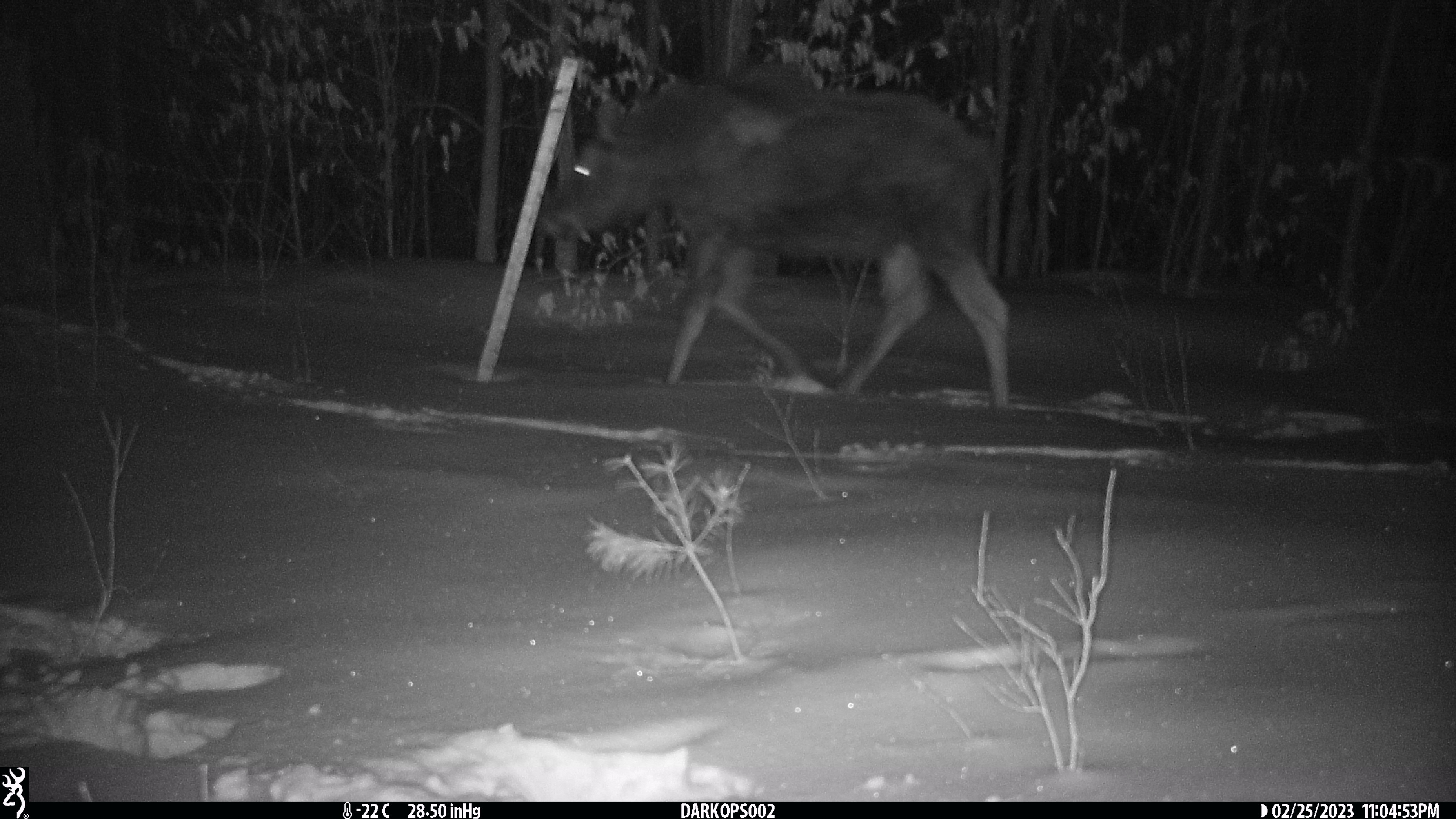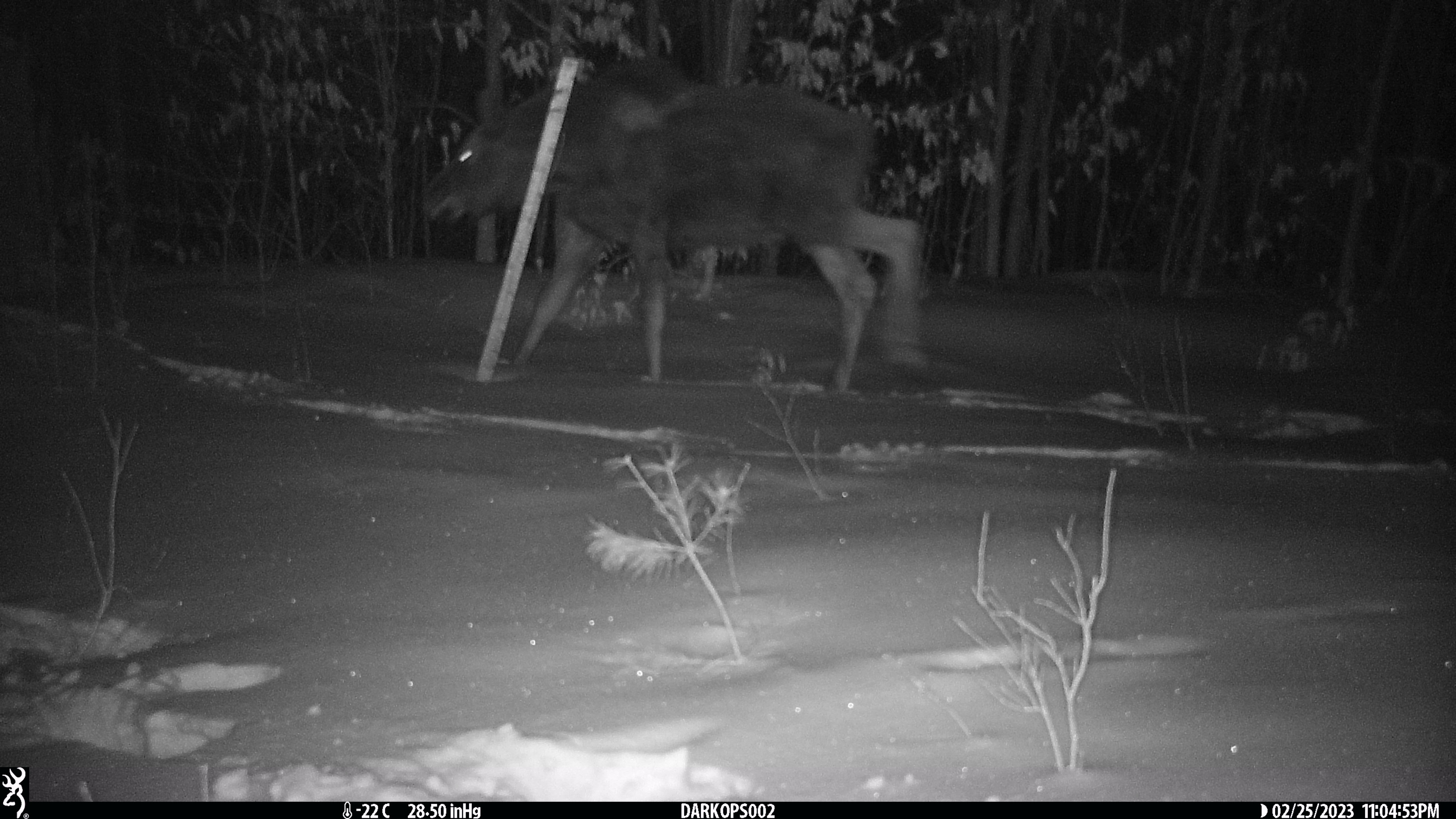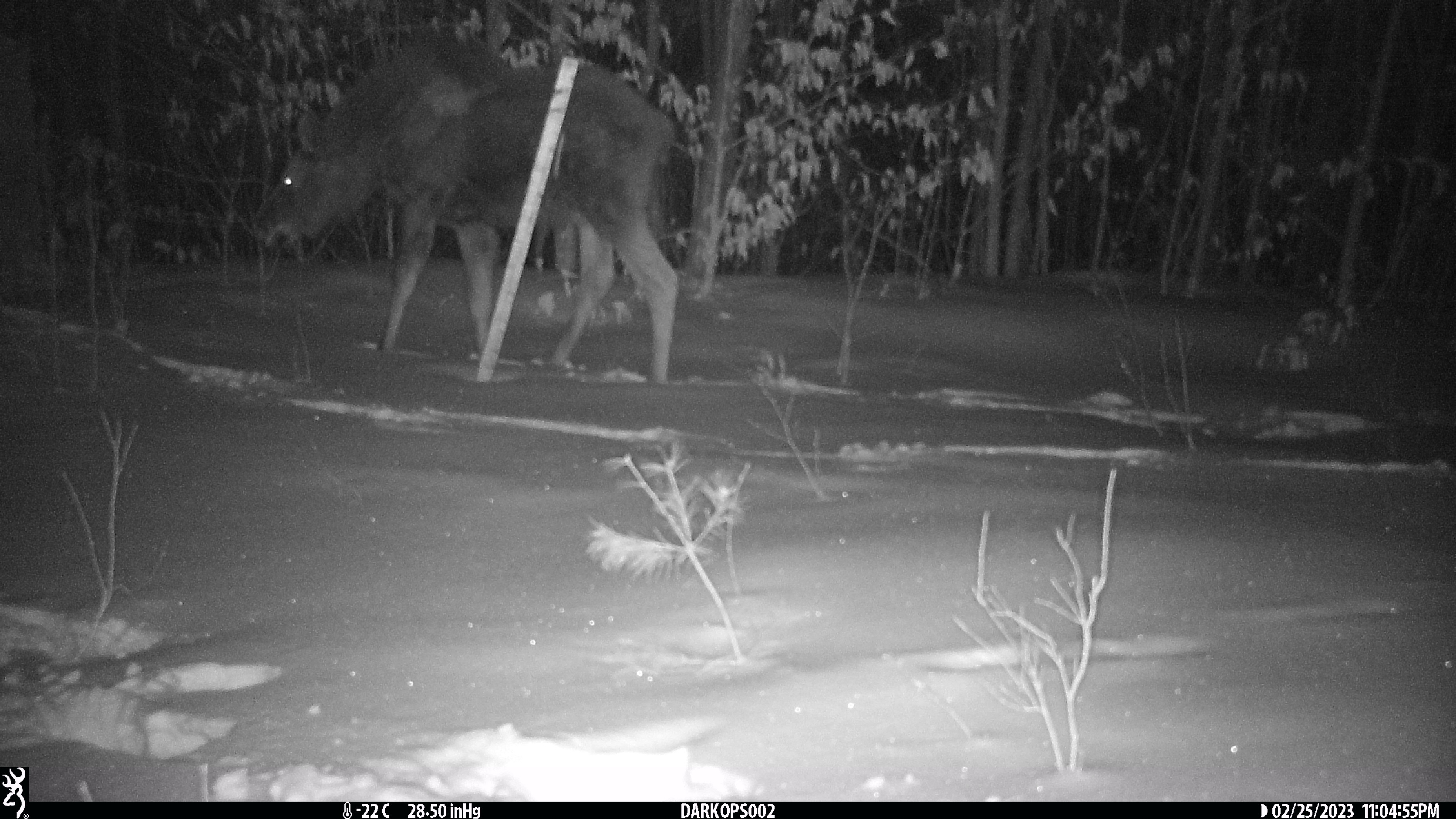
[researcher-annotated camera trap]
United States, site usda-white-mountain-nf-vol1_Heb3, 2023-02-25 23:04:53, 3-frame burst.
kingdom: Animalia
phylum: Chordata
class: Mammalia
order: Artiodactyla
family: Cervidae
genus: Alces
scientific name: Alces alces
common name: moose